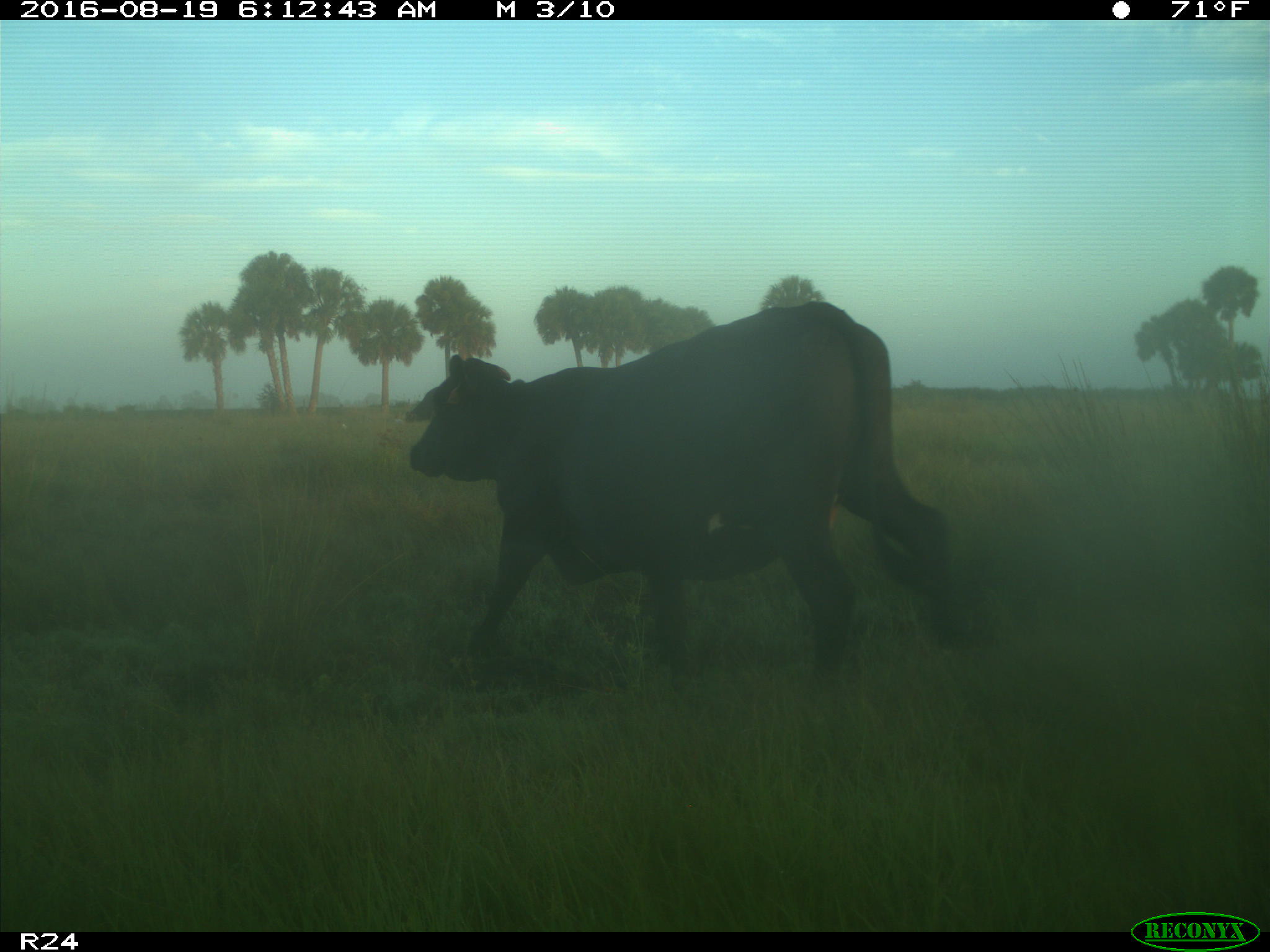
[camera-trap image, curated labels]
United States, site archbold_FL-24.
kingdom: Animalia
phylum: Chordata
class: Mammalia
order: Artiodactyla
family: Bovidae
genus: Bos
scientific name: Bos taurus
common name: domestic cow